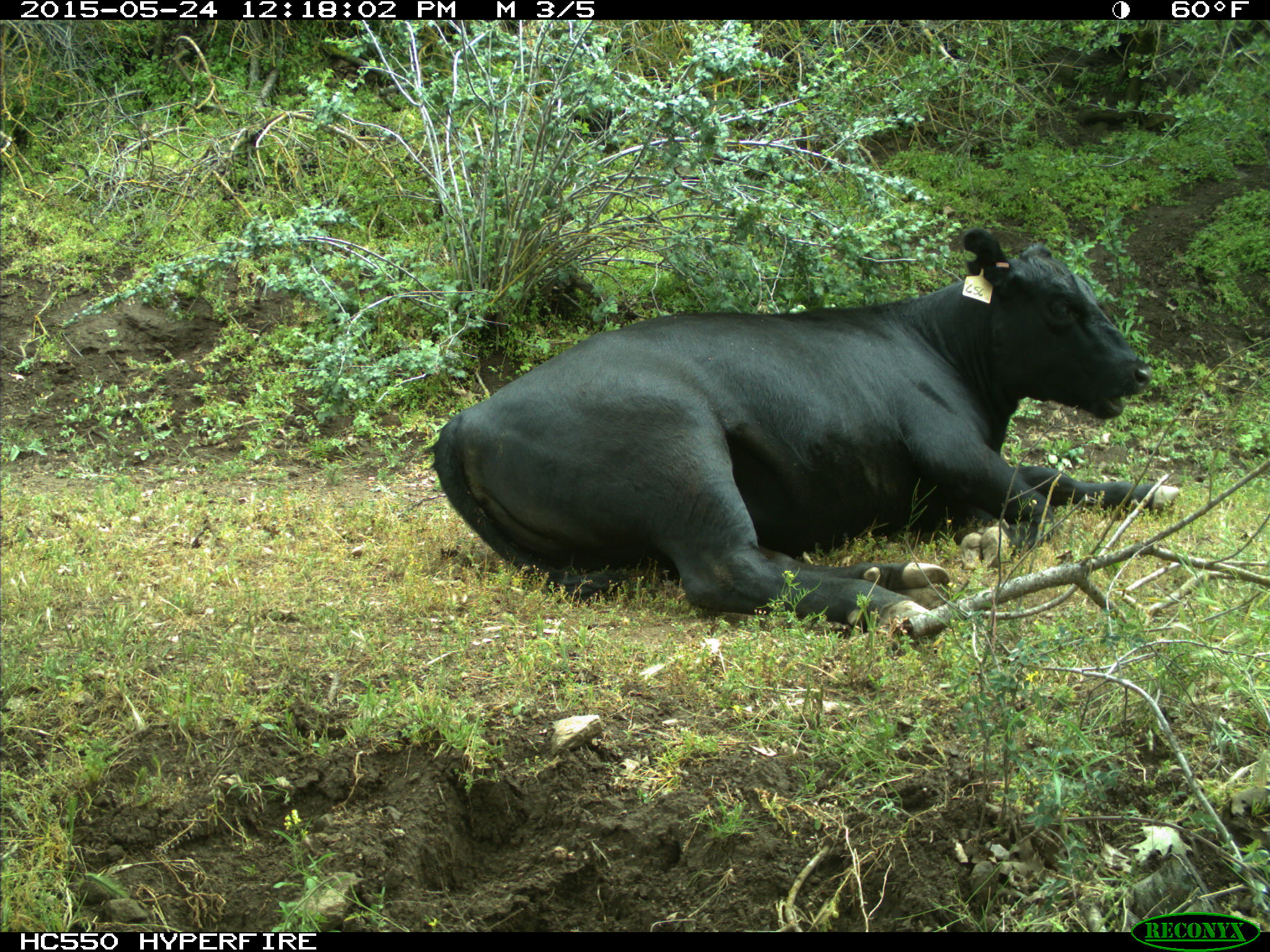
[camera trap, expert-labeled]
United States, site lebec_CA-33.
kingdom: Animalia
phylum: Chordata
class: Mammalia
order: Artiodactyla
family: Bovidae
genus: Bos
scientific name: Bos taurus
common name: domestic cow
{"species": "Bos taurus (domestic cow)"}